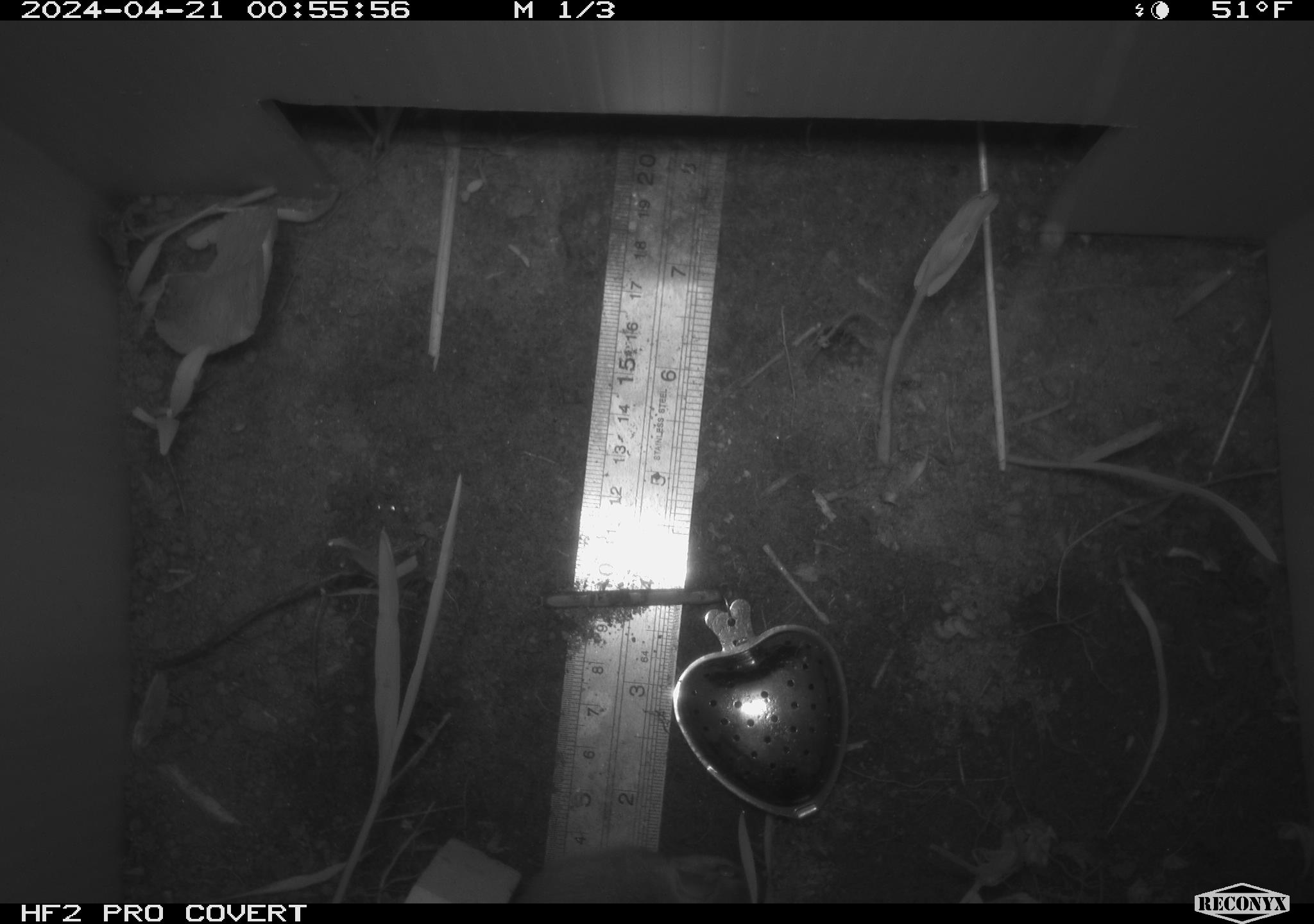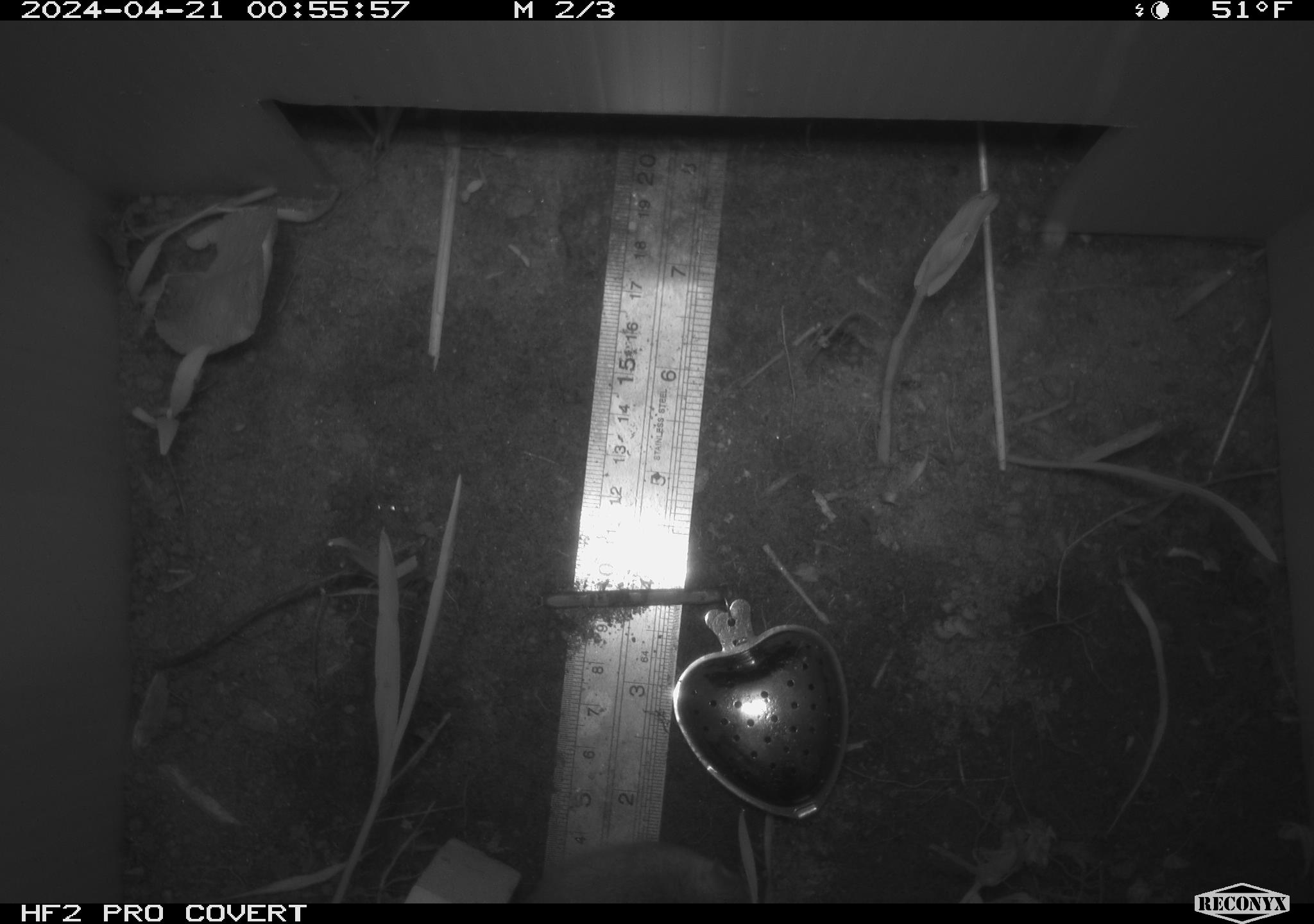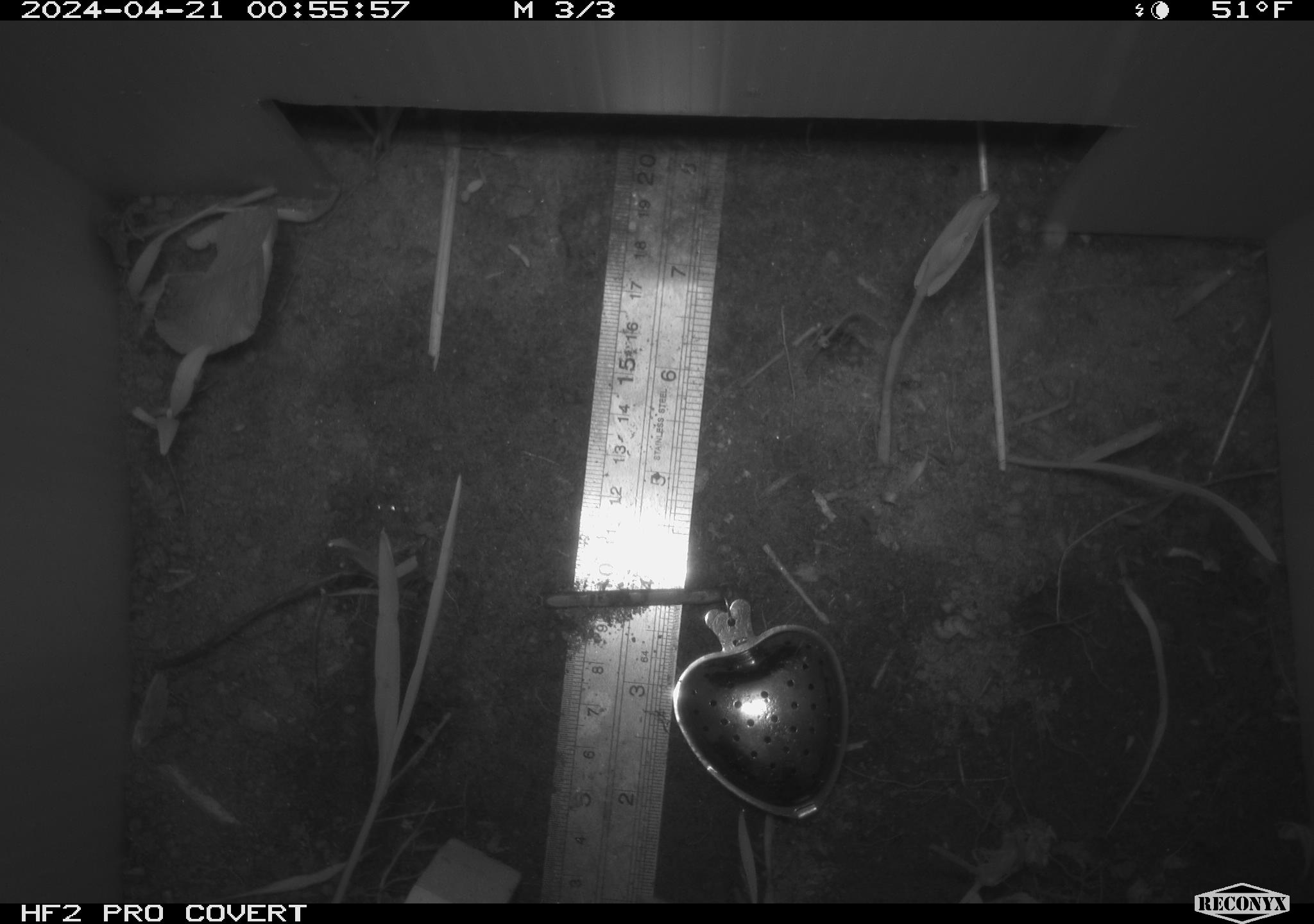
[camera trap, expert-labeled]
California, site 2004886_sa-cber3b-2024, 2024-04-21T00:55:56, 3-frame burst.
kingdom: Animalia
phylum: Chordata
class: Mammalia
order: Rodentia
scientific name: Rodentia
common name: mouse species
Mouse species (Rodentia).